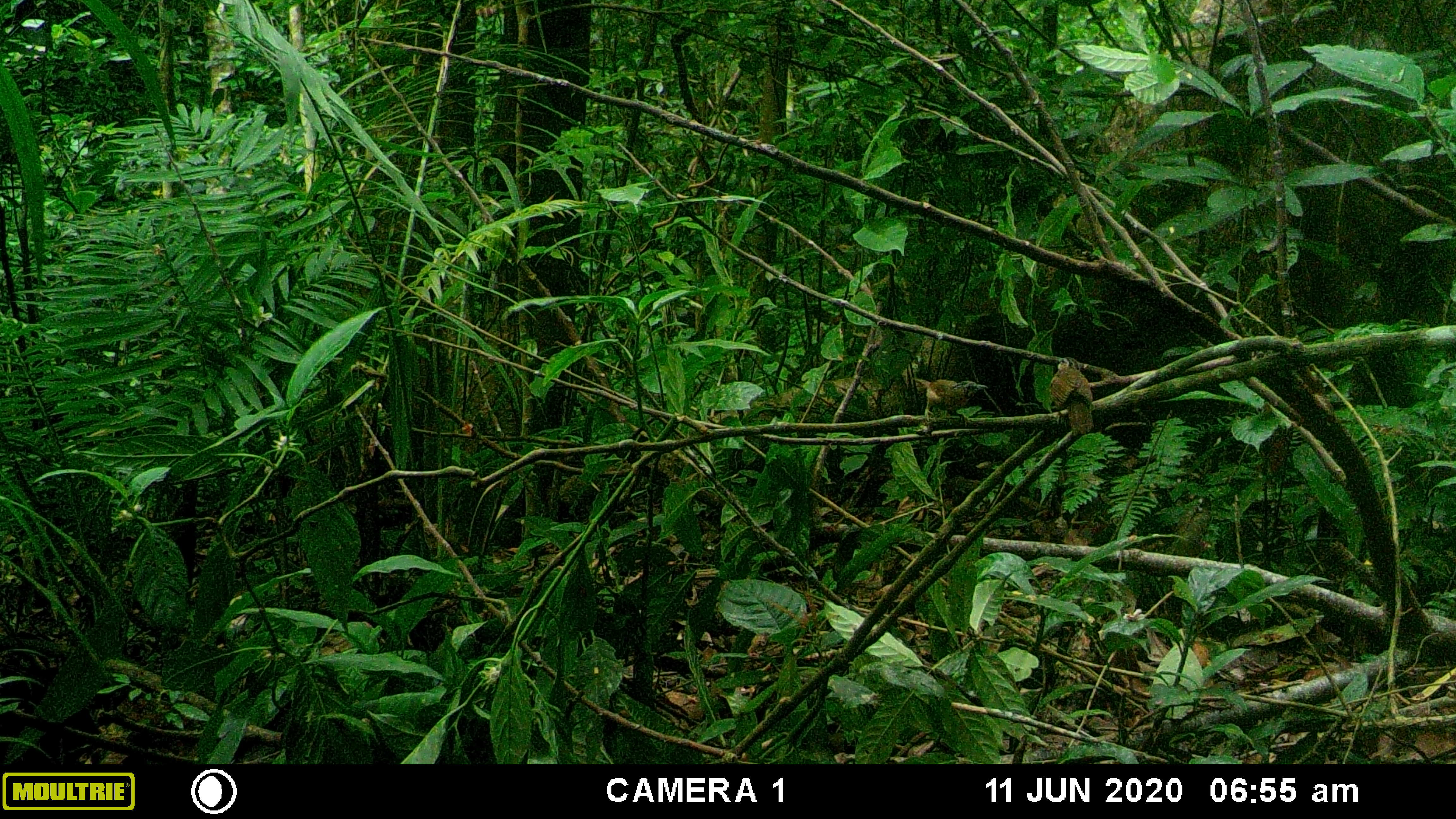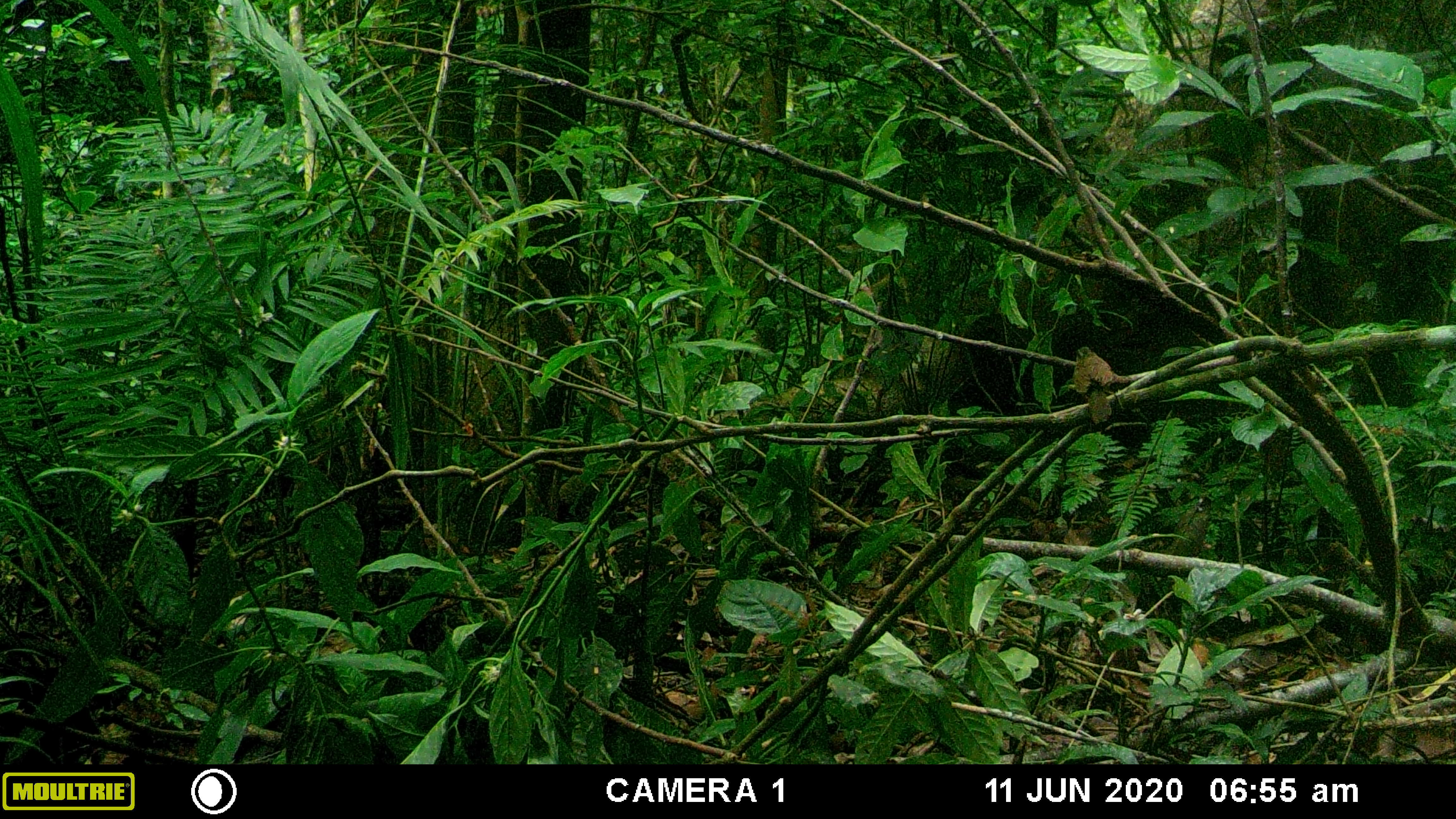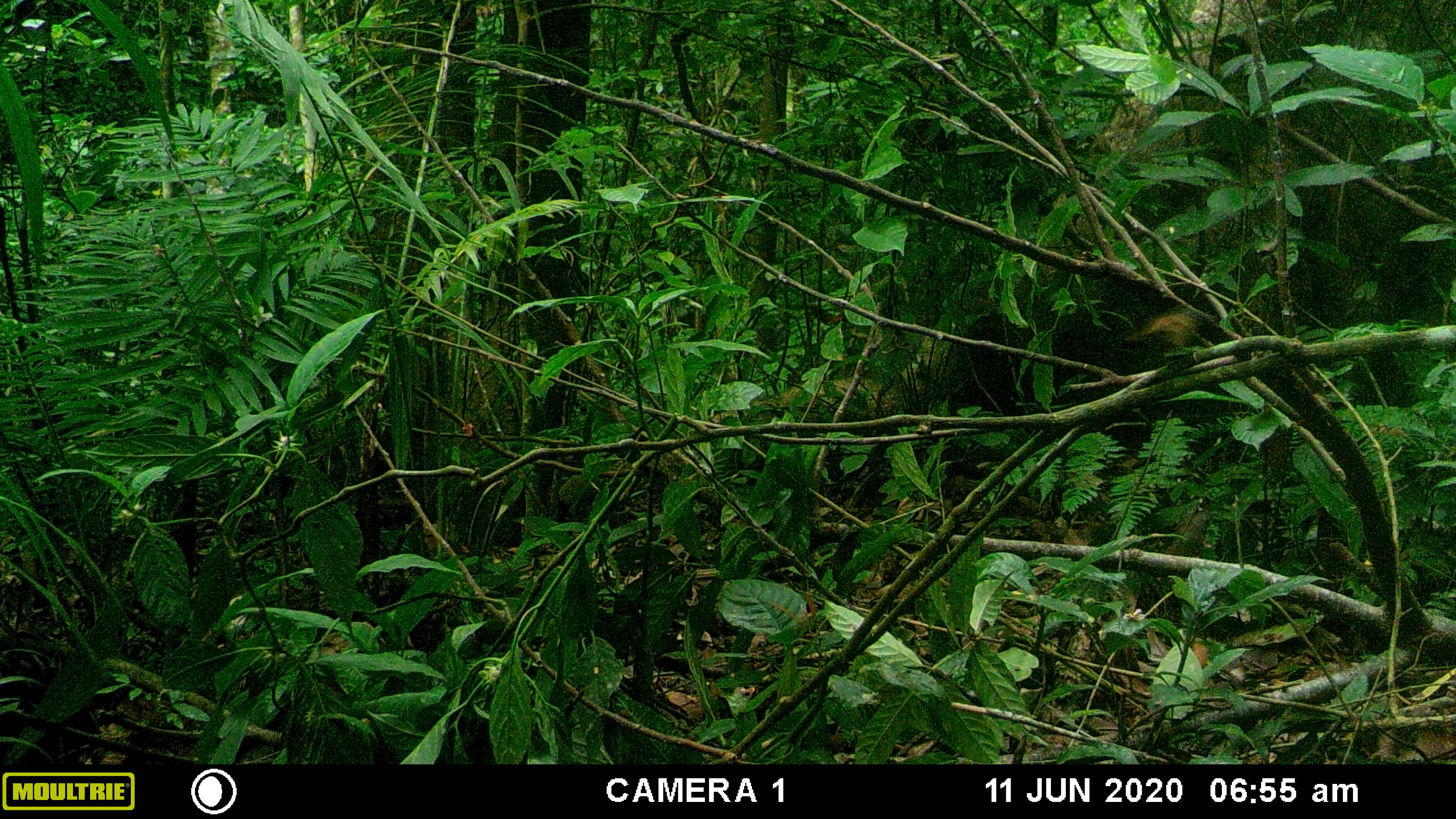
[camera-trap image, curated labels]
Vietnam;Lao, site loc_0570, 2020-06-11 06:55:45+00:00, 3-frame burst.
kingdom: Animalia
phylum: Chordata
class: Aves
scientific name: Aves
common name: bird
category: unidentified bird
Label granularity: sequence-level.